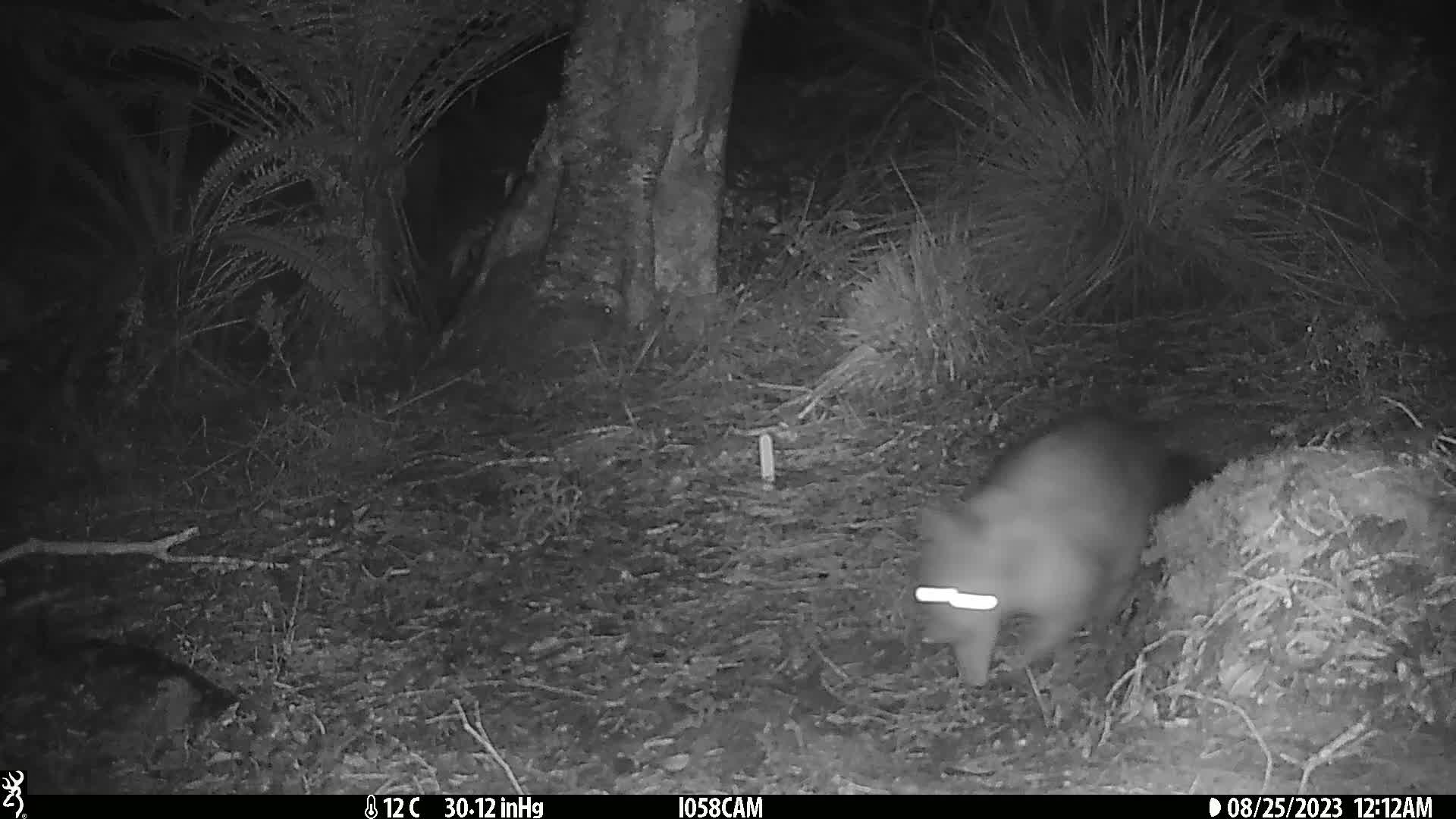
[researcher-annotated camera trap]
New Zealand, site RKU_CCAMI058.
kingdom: Animalia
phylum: Chordata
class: Mammalia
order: Diprotodontia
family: Phalangeridae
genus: Trichosurus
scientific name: Trichosurus vulpecula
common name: common brushtail possum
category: possum